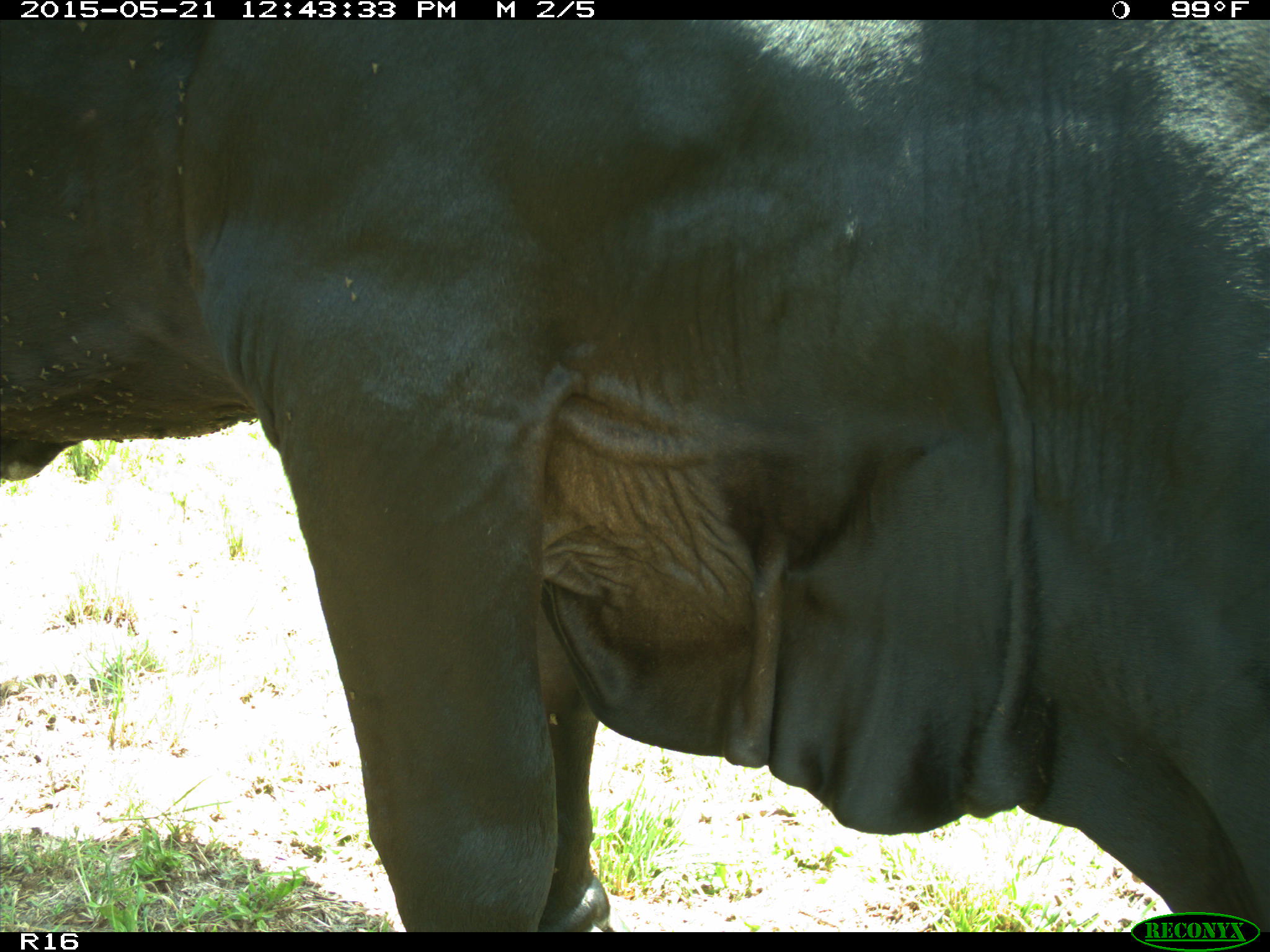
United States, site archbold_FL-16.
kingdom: Animalia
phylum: Chordata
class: Mammalia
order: Artiodactyla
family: Bovidae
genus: Bos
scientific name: Bos taurus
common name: domestic cow